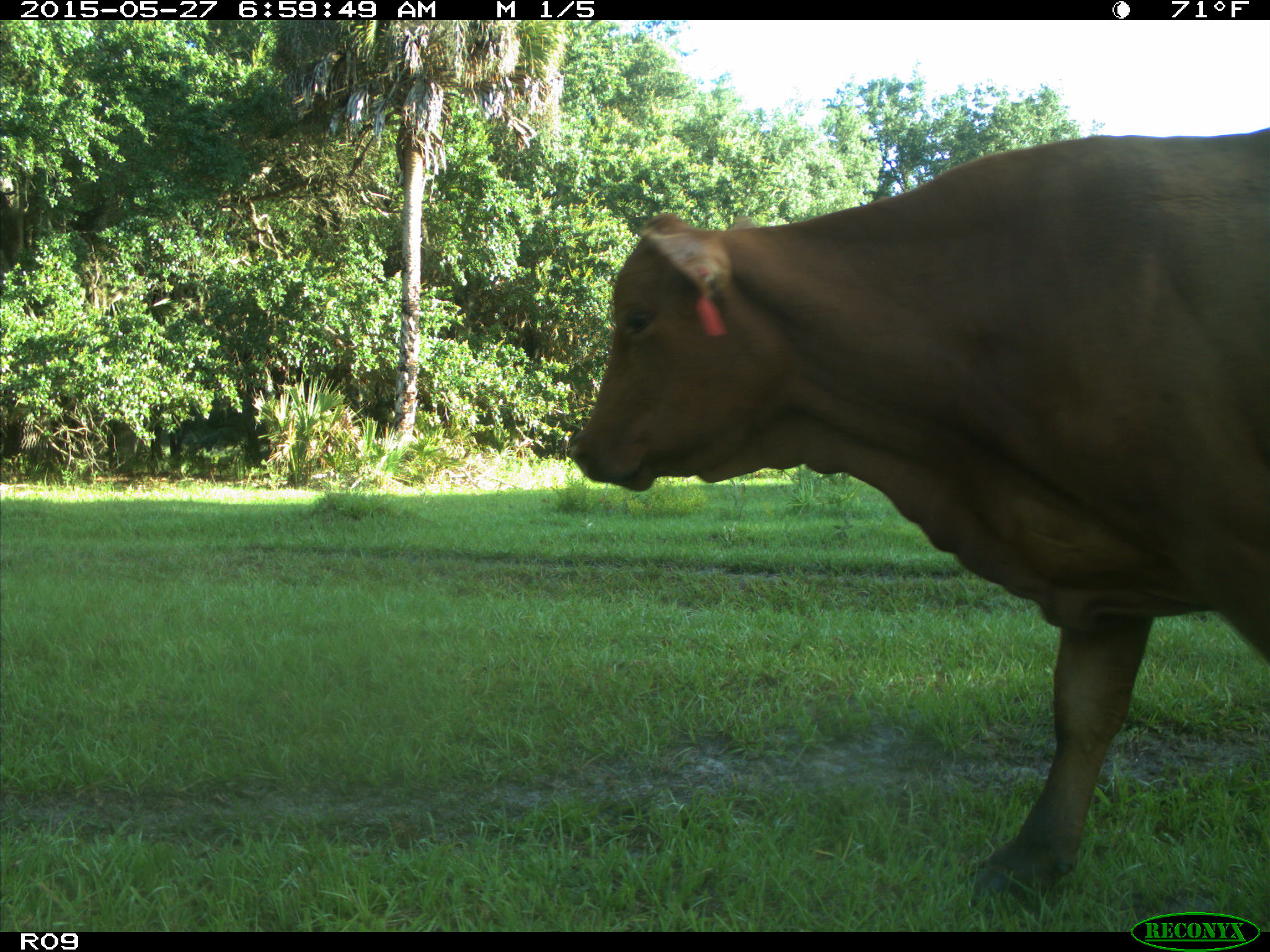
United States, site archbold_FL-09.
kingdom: Animalia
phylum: Chordata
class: Mammalia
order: Artiodactyla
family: Bovidae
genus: Bos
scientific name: Bos taurus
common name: domestic cow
Bos taurus (domestic cow).